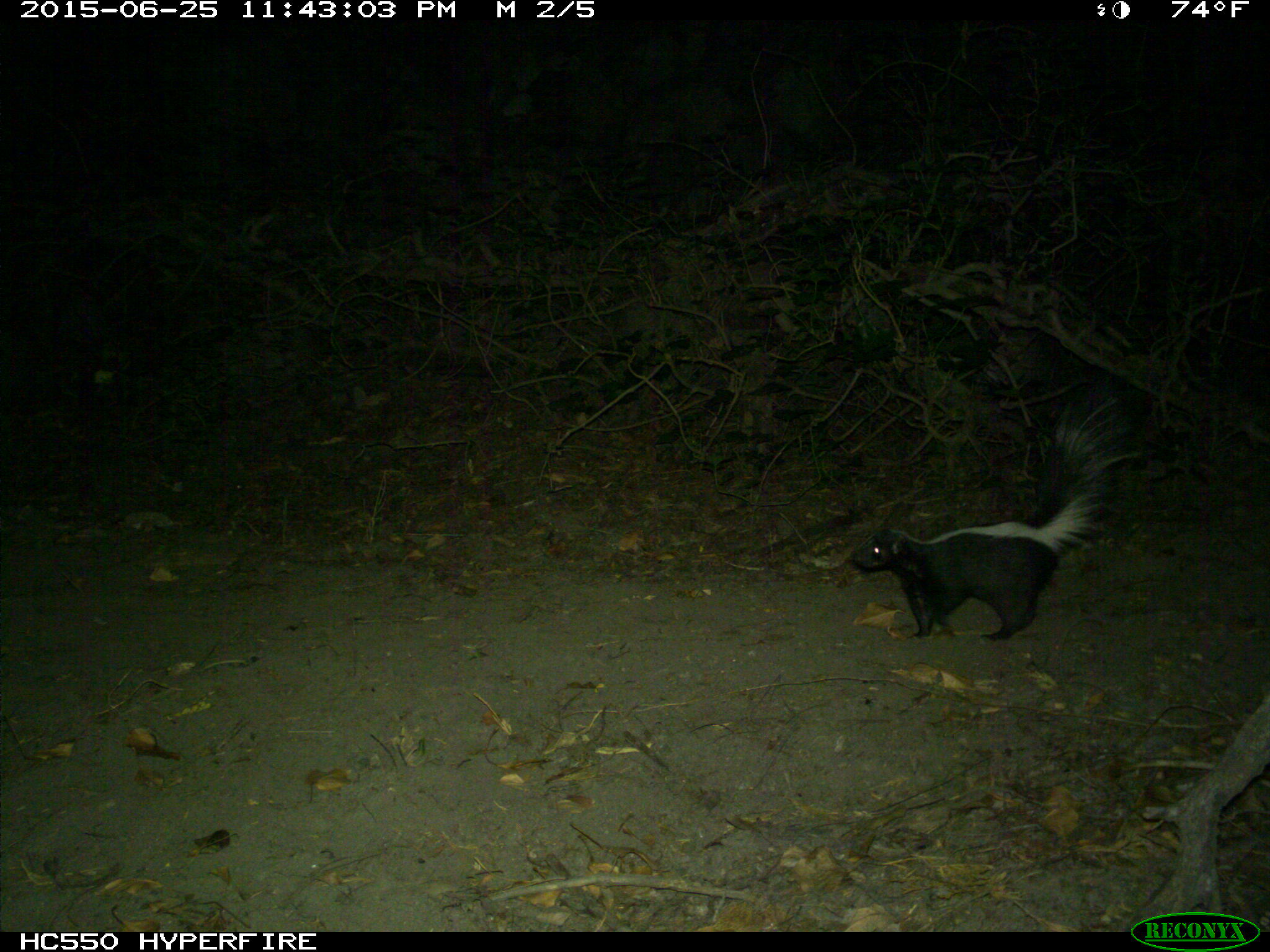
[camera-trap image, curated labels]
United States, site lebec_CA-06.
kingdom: Animalia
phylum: Chordata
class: Mammalia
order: Carnivora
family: Mephitidae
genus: Mephitis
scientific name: Mephitis mephitis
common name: striped skunk